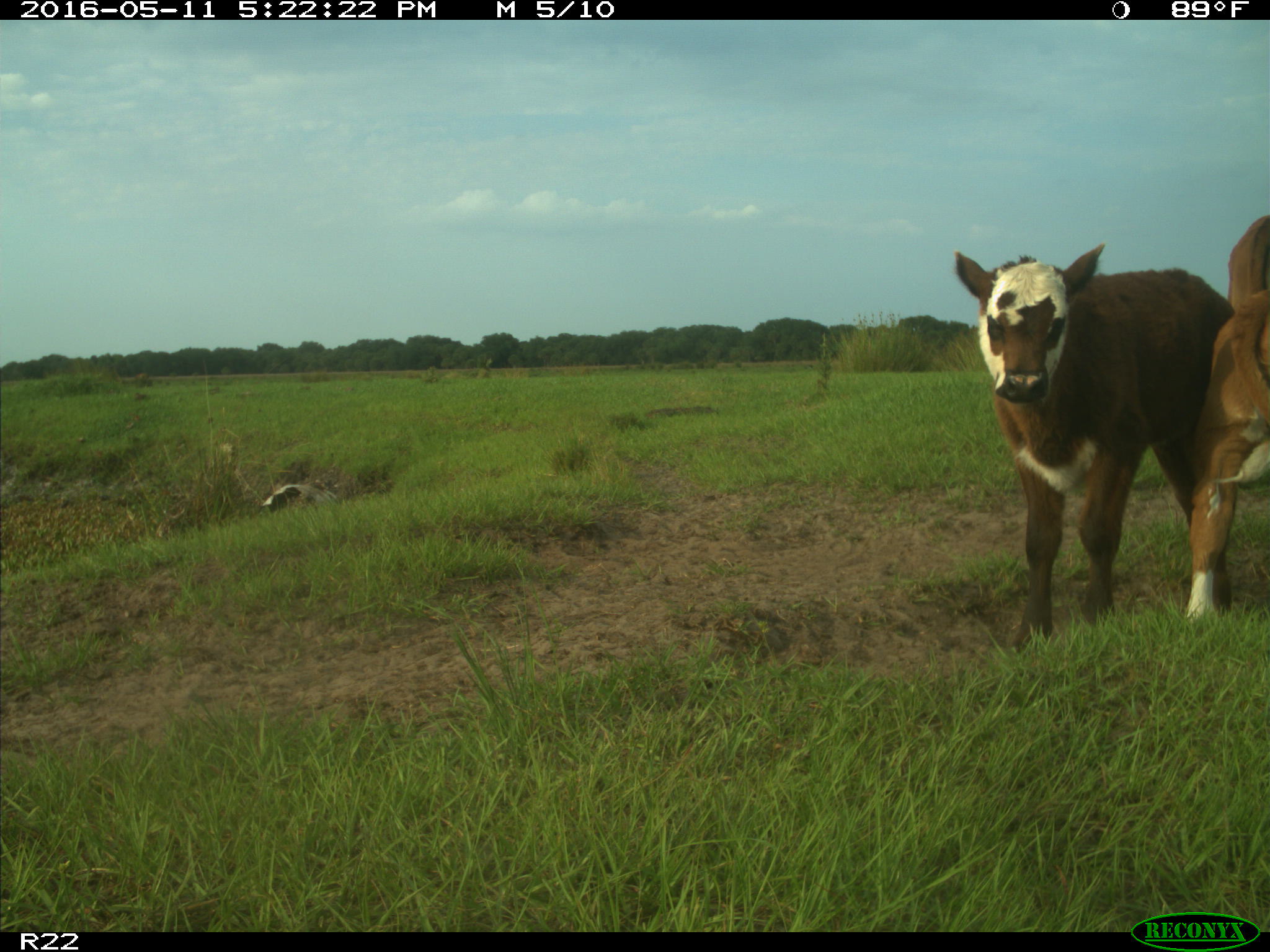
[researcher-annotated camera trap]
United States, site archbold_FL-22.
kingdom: Animalia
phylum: Chordata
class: Mammalia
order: Artiodactyla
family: Bovidae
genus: Bos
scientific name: Bos taurus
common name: domestic cow